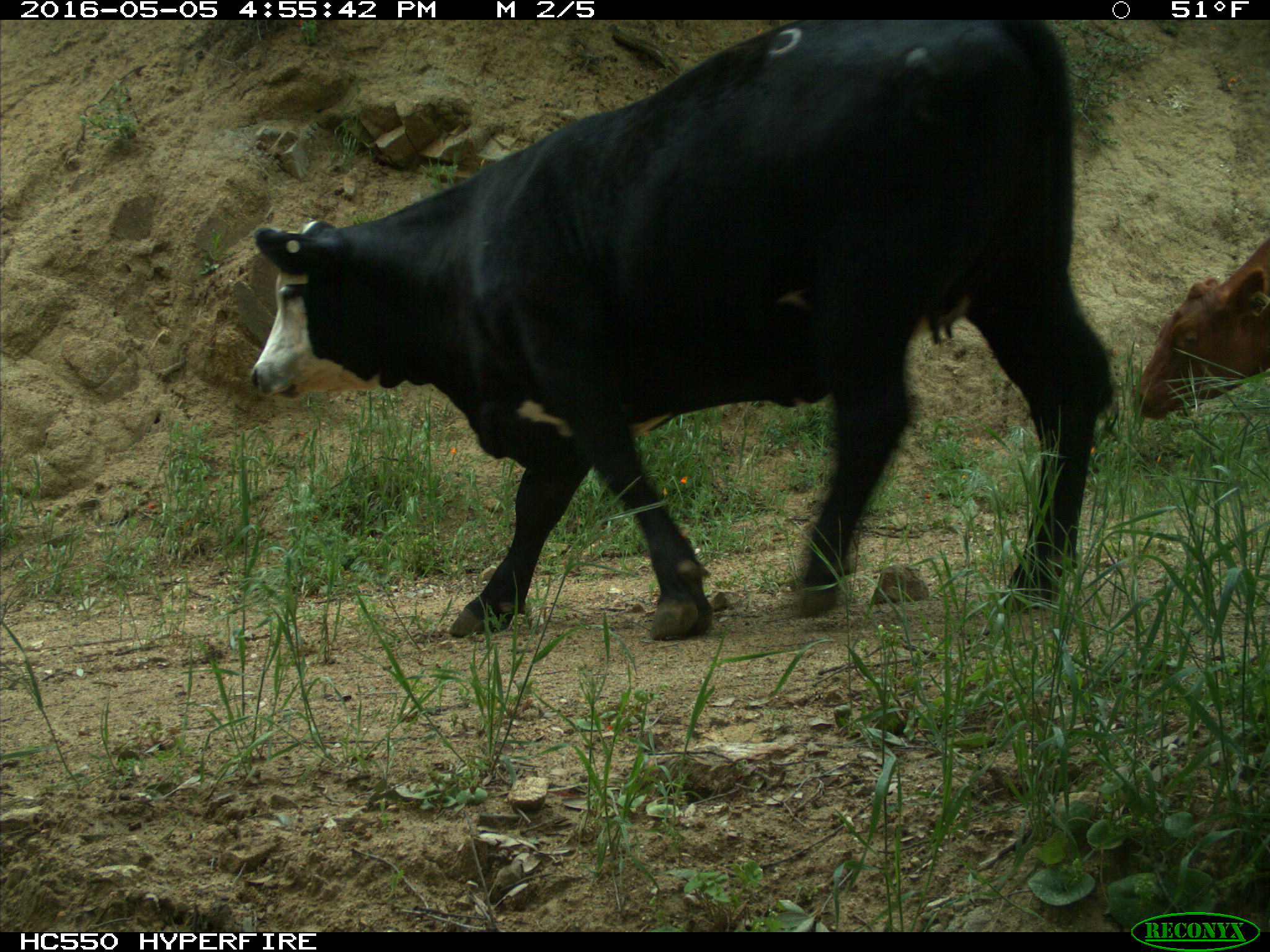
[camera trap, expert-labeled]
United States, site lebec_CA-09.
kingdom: Animalia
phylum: Chordata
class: Mammalia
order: Artiodactyla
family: Bovidae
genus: Bos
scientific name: Bos taurus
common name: domestic cow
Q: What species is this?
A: Bos taurus (domestic cow).